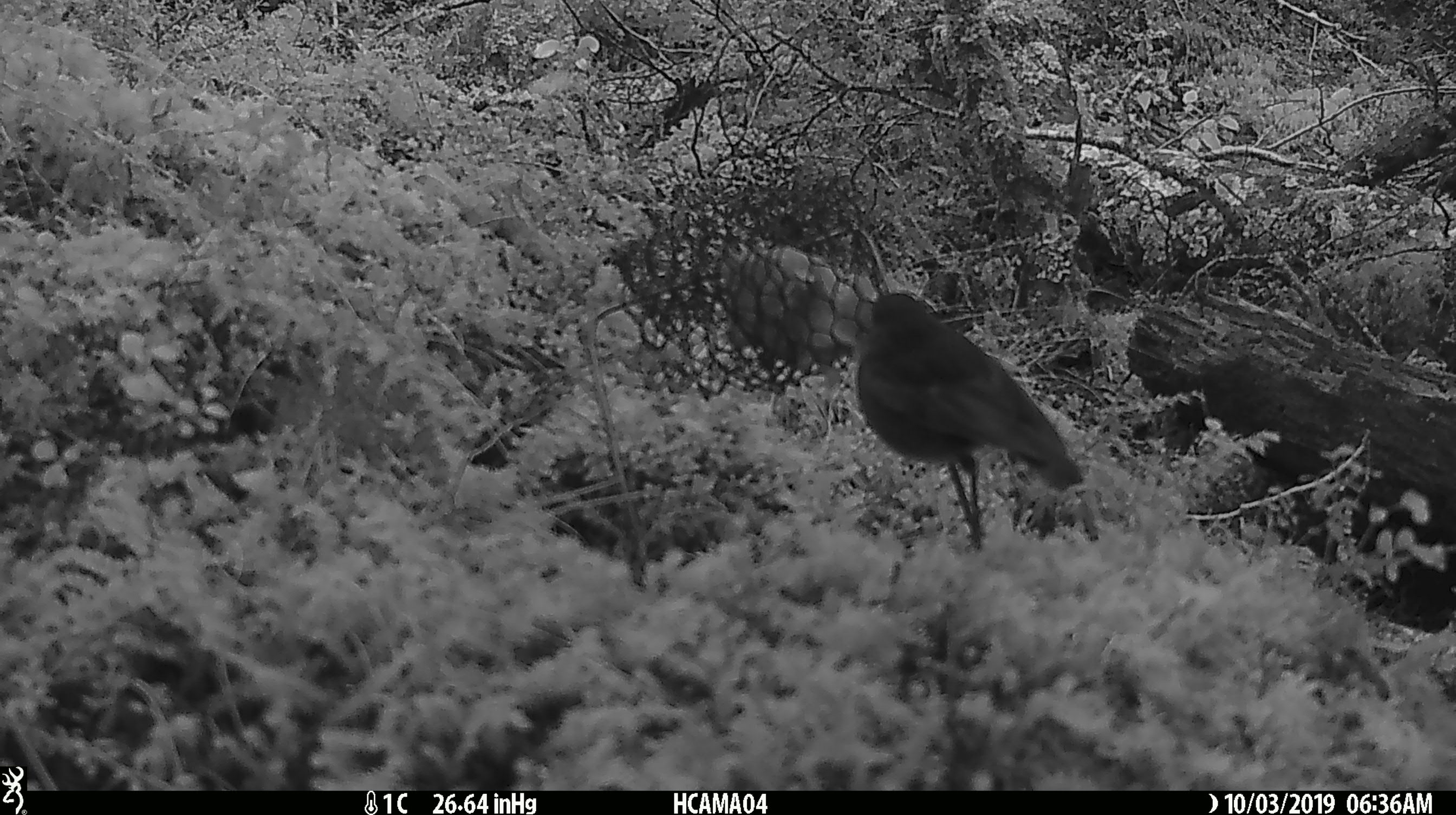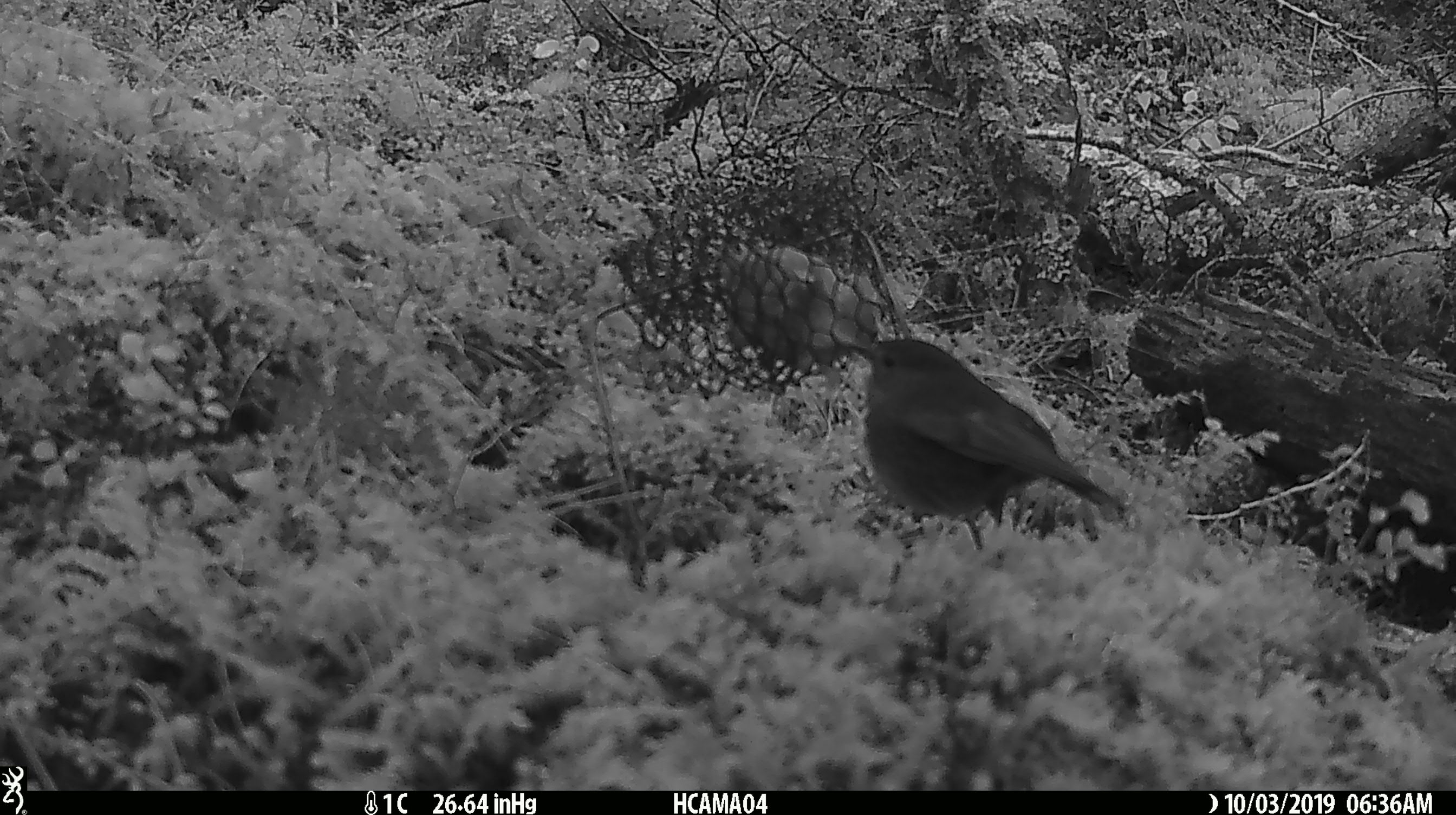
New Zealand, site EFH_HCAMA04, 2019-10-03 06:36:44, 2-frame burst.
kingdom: Animalia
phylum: Chordata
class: Aves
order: Passeriformes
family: Petroicidae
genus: Petroica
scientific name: Petroica australis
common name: new zealand robin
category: robin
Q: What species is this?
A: Robin (new zealand robin) (Petroica australis).